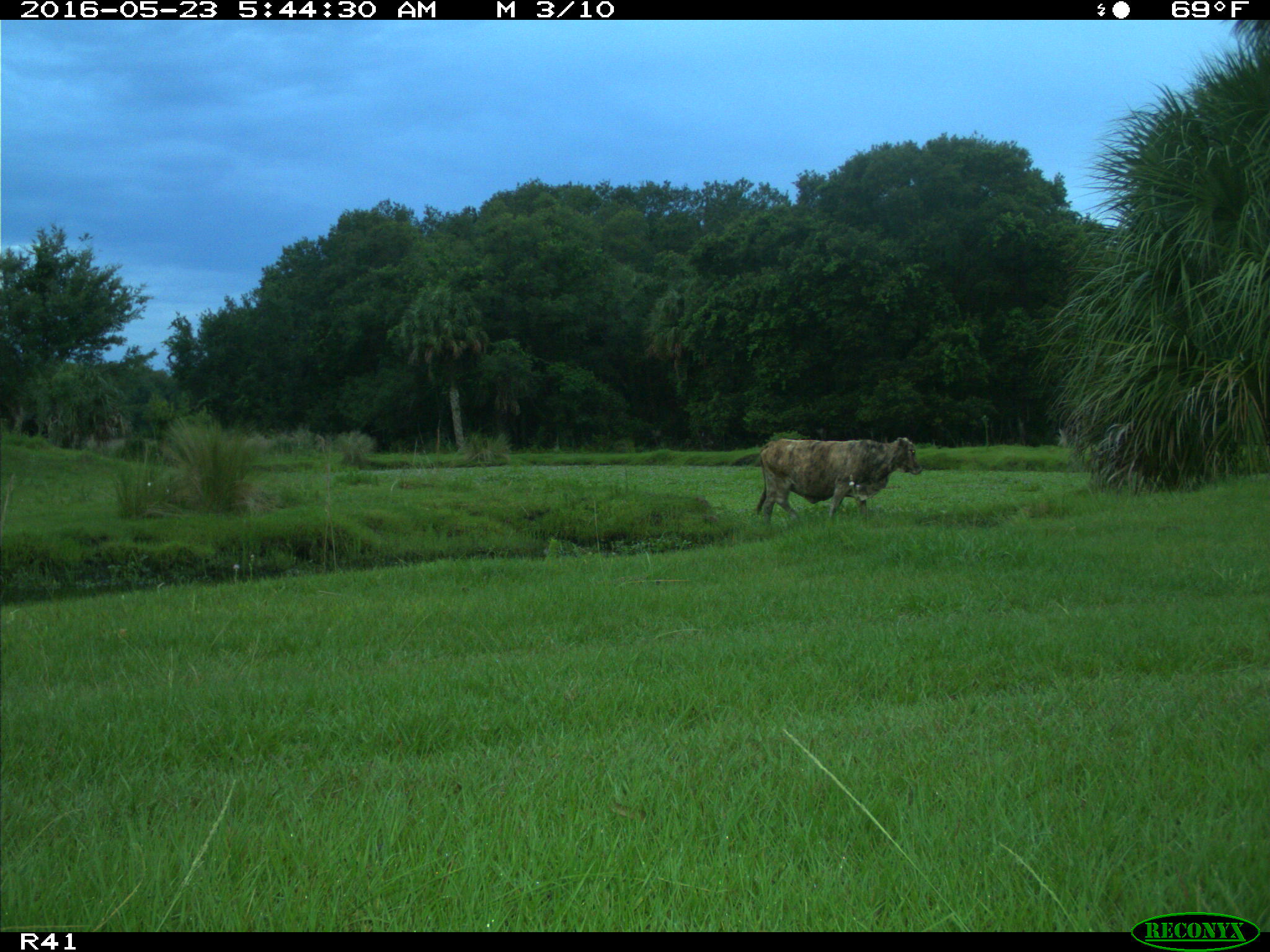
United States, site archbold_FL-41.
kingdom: Animalia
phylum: Chordata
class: Mammalia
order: Artiodactyla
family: Bovidae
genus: Bos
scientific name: Bos taurus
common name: domestic cow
Bos taurus (domestic cow).